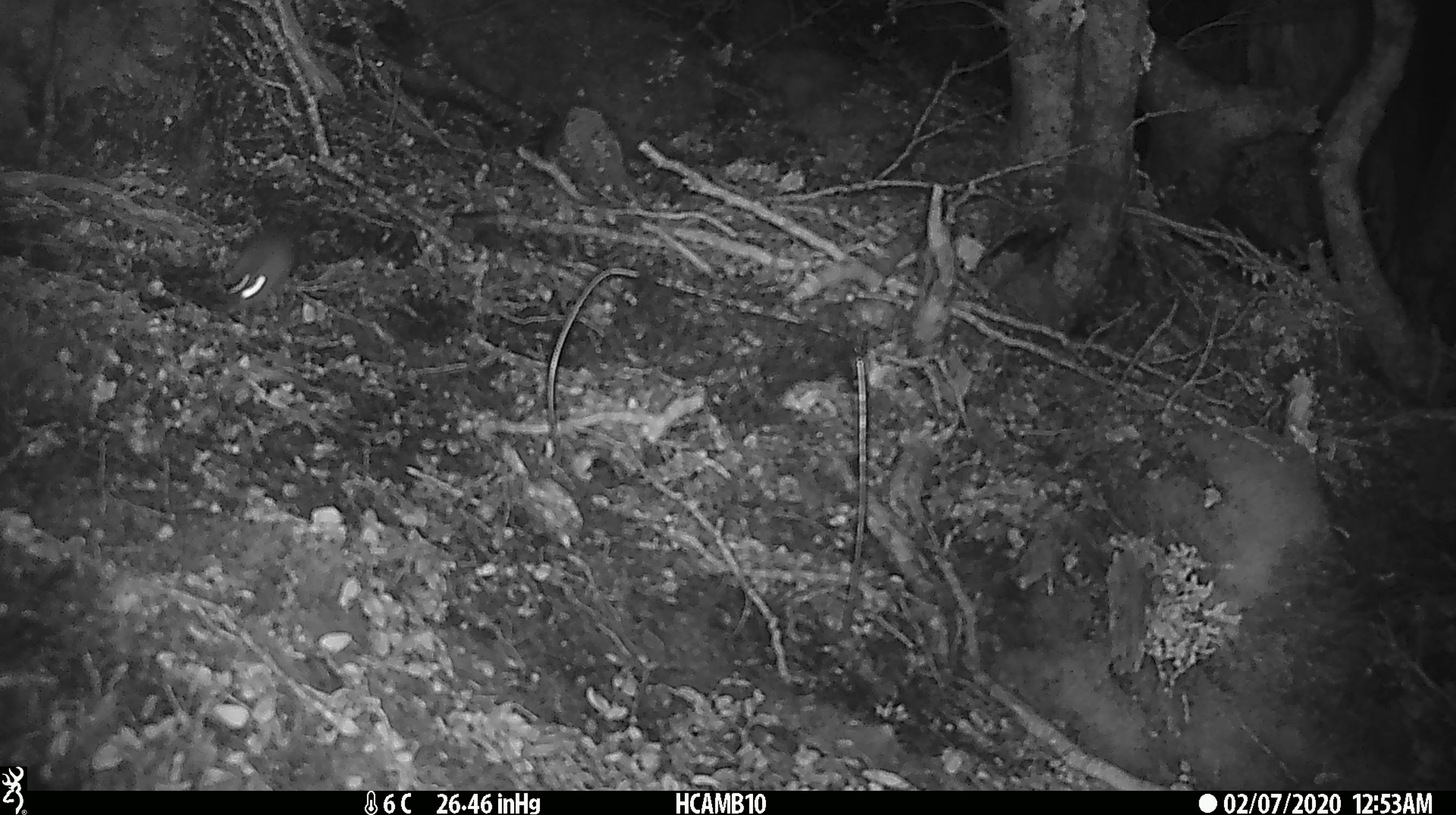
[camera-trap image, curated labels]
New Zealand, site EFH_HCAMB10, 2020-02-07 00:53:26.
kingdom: Animalia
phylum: Chordata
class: Mammalia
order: Rodentia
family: Muridae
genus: Mus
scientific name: Mus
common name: mouse